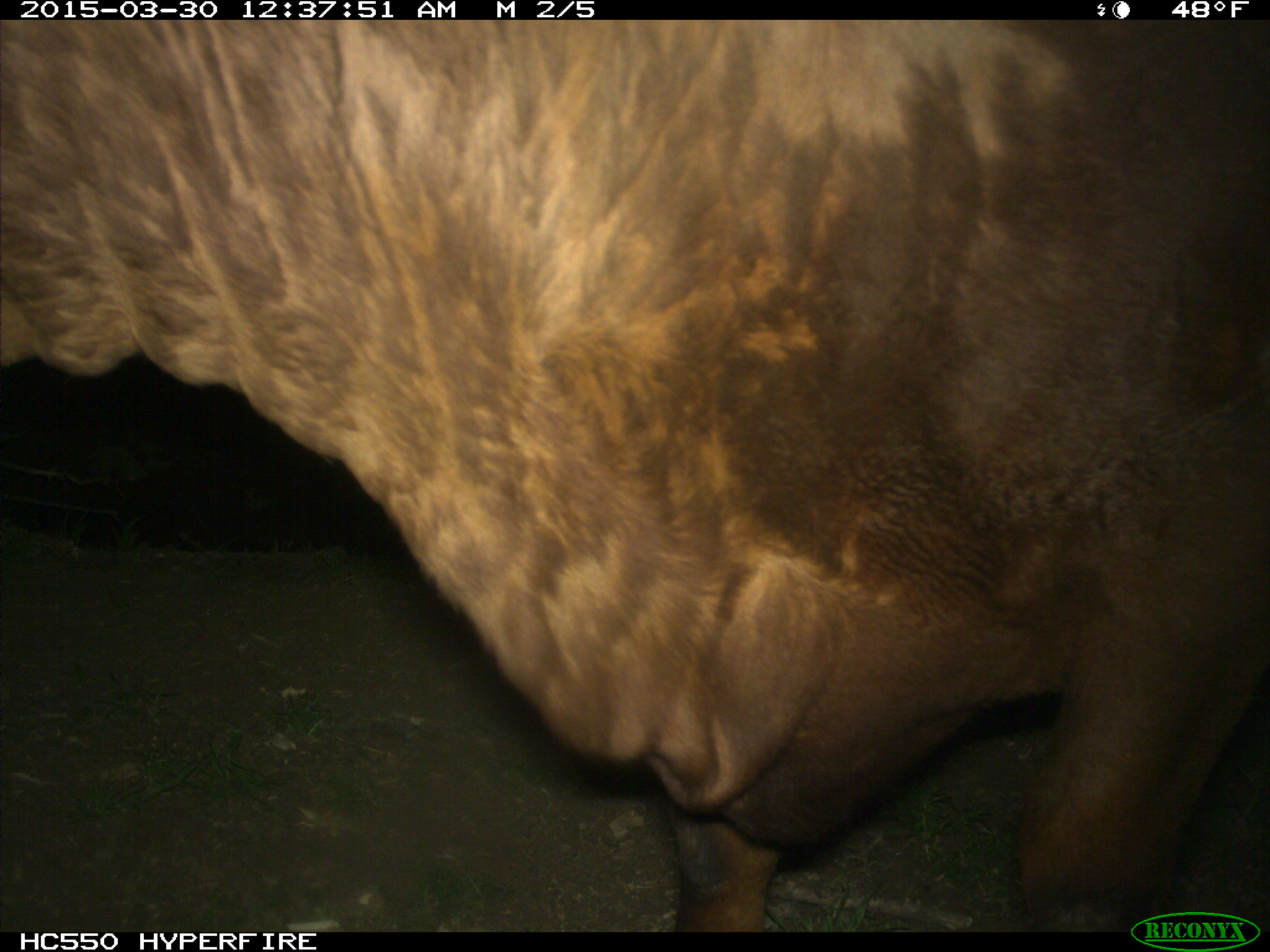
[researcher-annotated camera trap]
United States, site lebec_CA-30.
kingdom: Animalia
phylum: Chordata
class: Mammalia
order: Artiodactyla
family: Bovidae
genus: Bos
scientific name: Bos taurus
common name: domestic cow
Bos taurus (domestic cow).